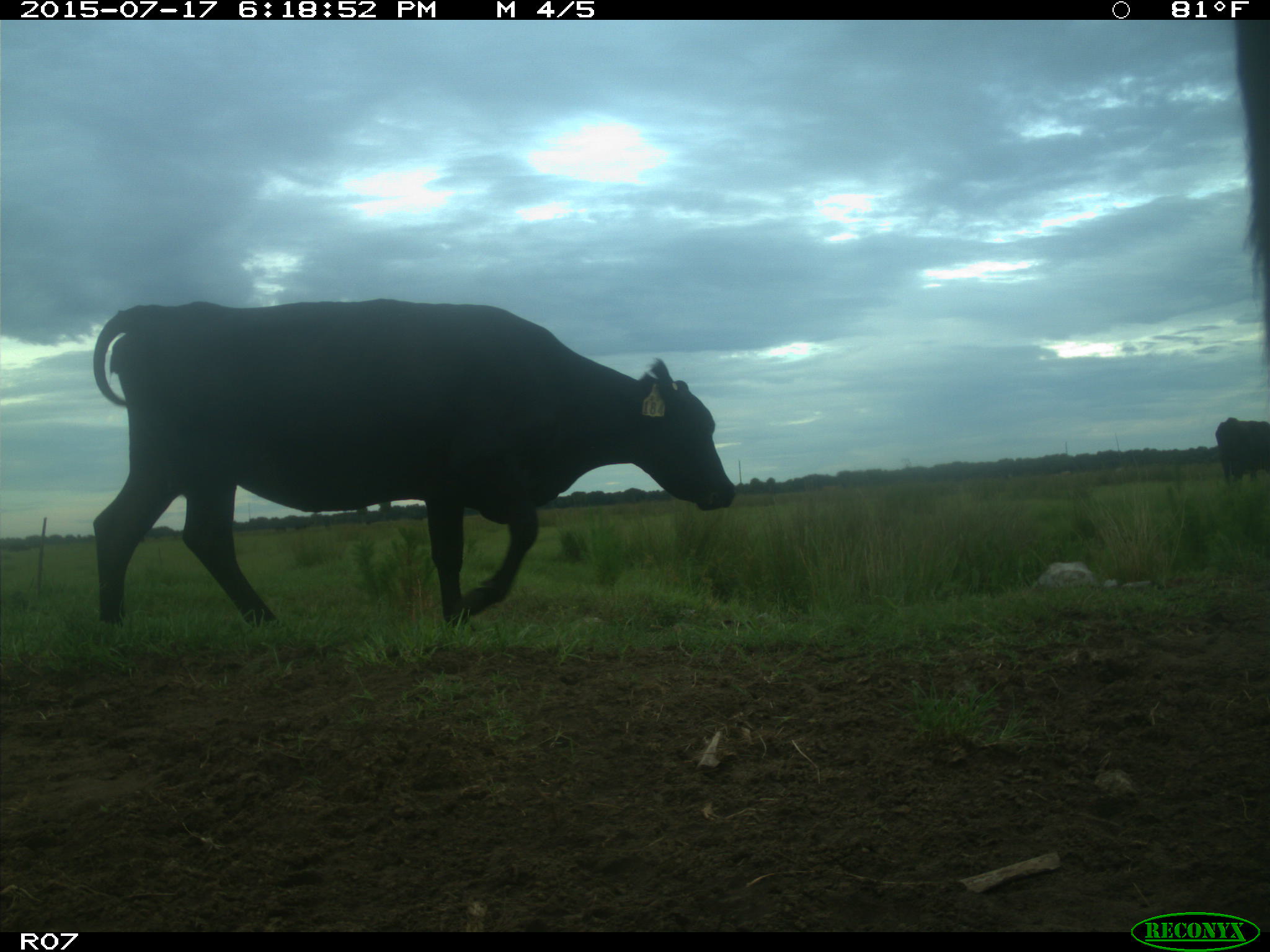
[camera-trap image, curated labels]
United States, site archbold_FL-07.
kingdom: Animalia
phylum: Chordata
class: Mammalia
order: Artiodactyla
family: Bovidae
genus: Bos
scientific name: Bos taurus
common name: domestic cow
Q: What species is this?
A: Bos taurus (domestic cow).